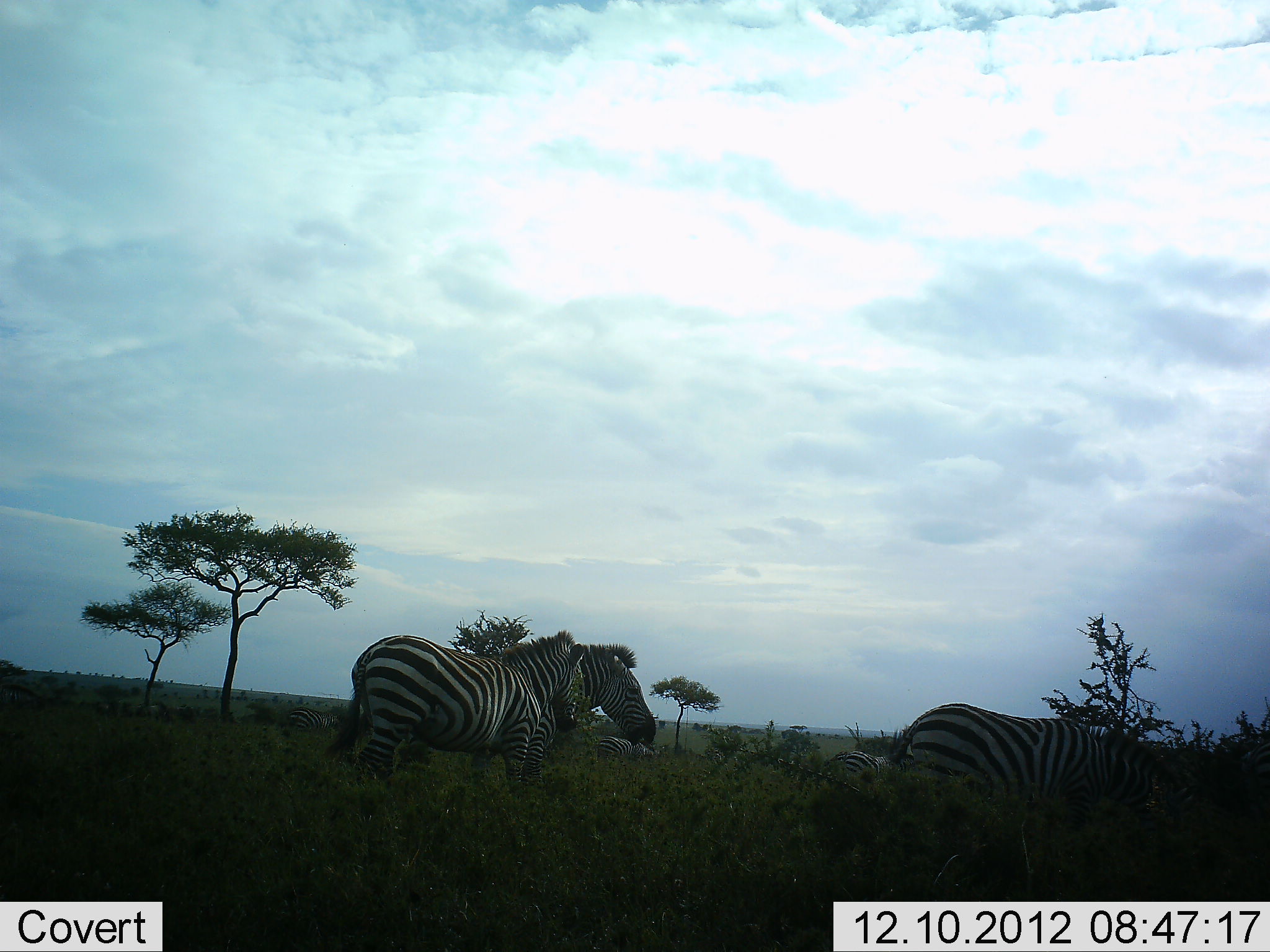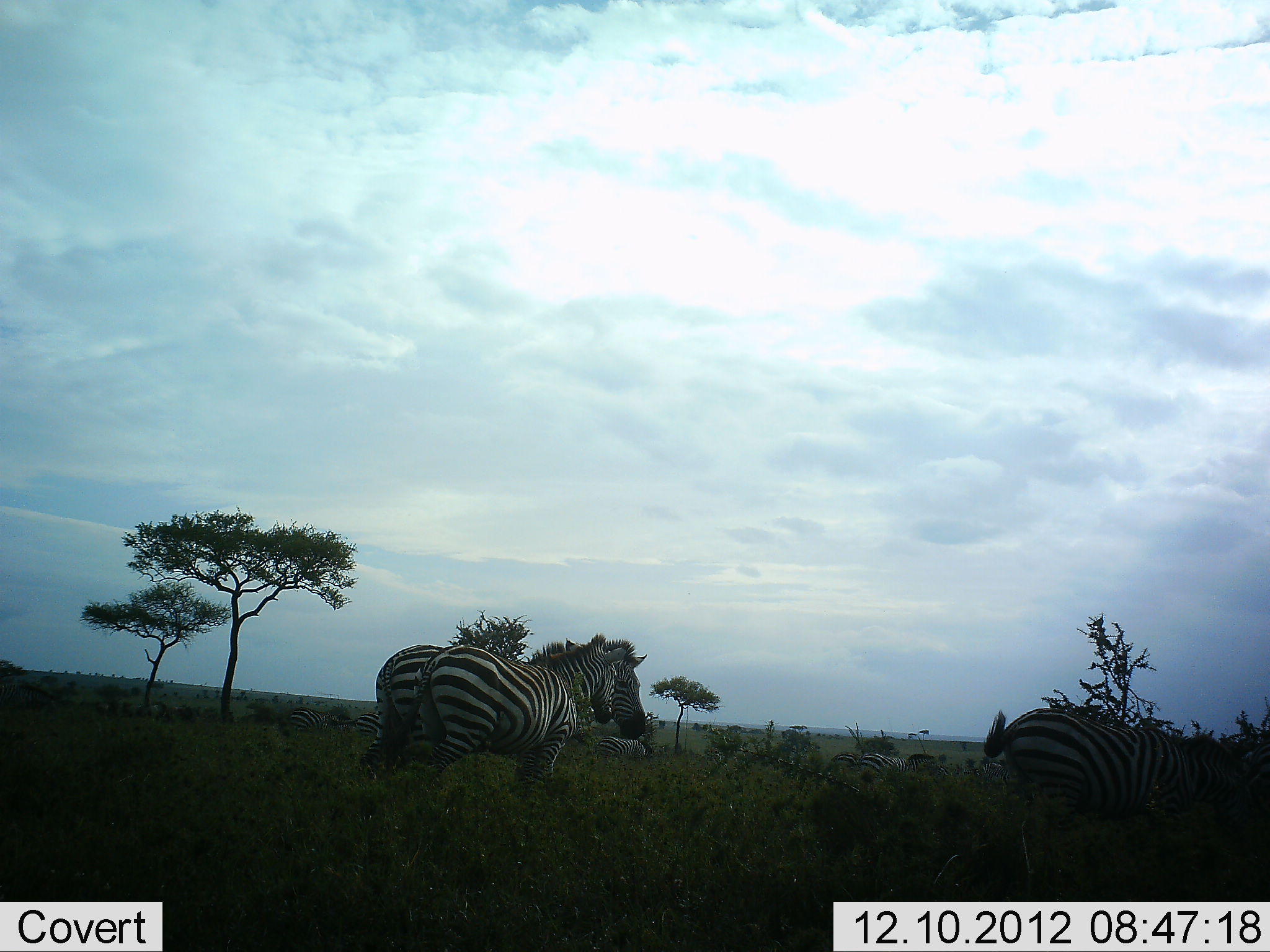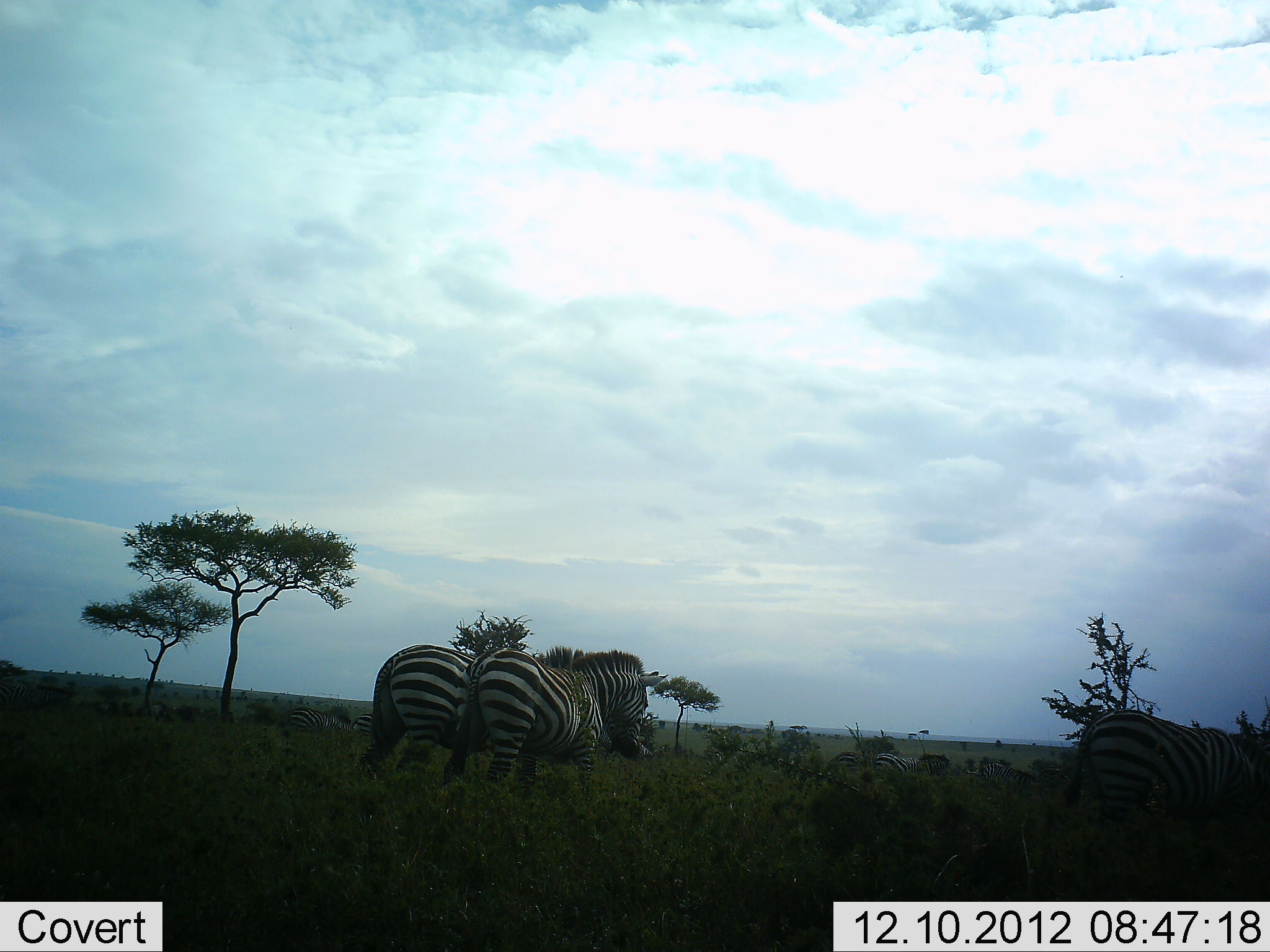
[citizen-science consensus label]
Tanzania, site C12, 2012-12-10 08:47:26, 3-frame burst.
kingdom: Animalia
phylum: Chordata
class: Mammalia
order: Perissodactyla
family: Equidae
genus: Equus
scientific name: Equus quagga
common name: plains zebra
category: zebra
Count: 7.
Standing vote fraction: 40%.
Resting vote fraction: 0%.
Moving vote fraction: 100%.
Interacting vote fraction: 0%.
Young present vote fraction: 0%.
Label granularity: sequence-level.